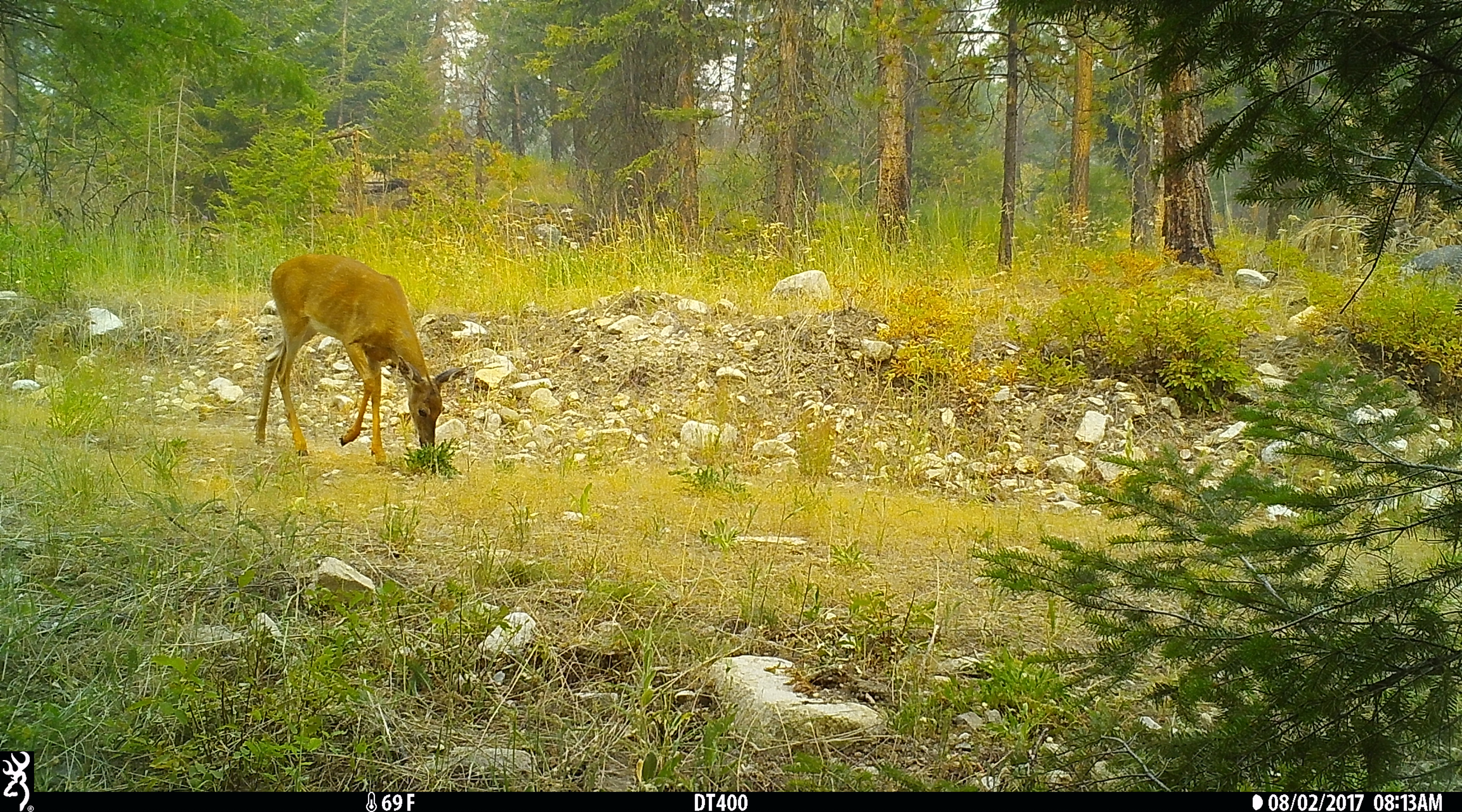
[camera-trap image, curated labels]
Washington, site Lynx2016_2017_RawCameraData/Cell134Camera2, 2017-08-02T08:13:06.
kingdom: Animalia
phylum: Chordata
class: Mammalia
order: Artiodactyla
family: Cervidae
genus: Odocoileus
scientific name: Odocoileus virginianus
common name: white-tailed deer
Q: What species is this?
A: Odocoileus virginianus (white-tailed deer).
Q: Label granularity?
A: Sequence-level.